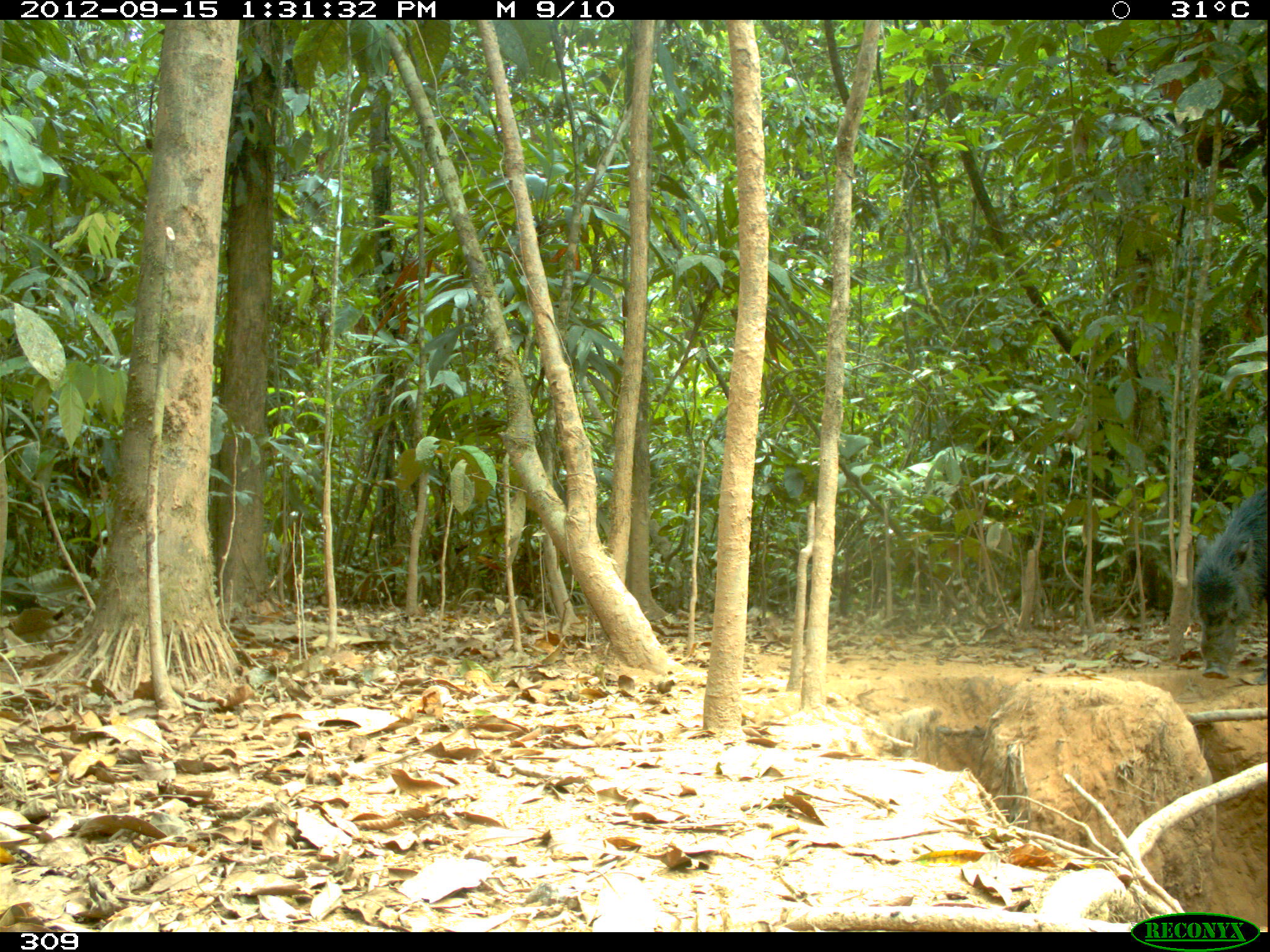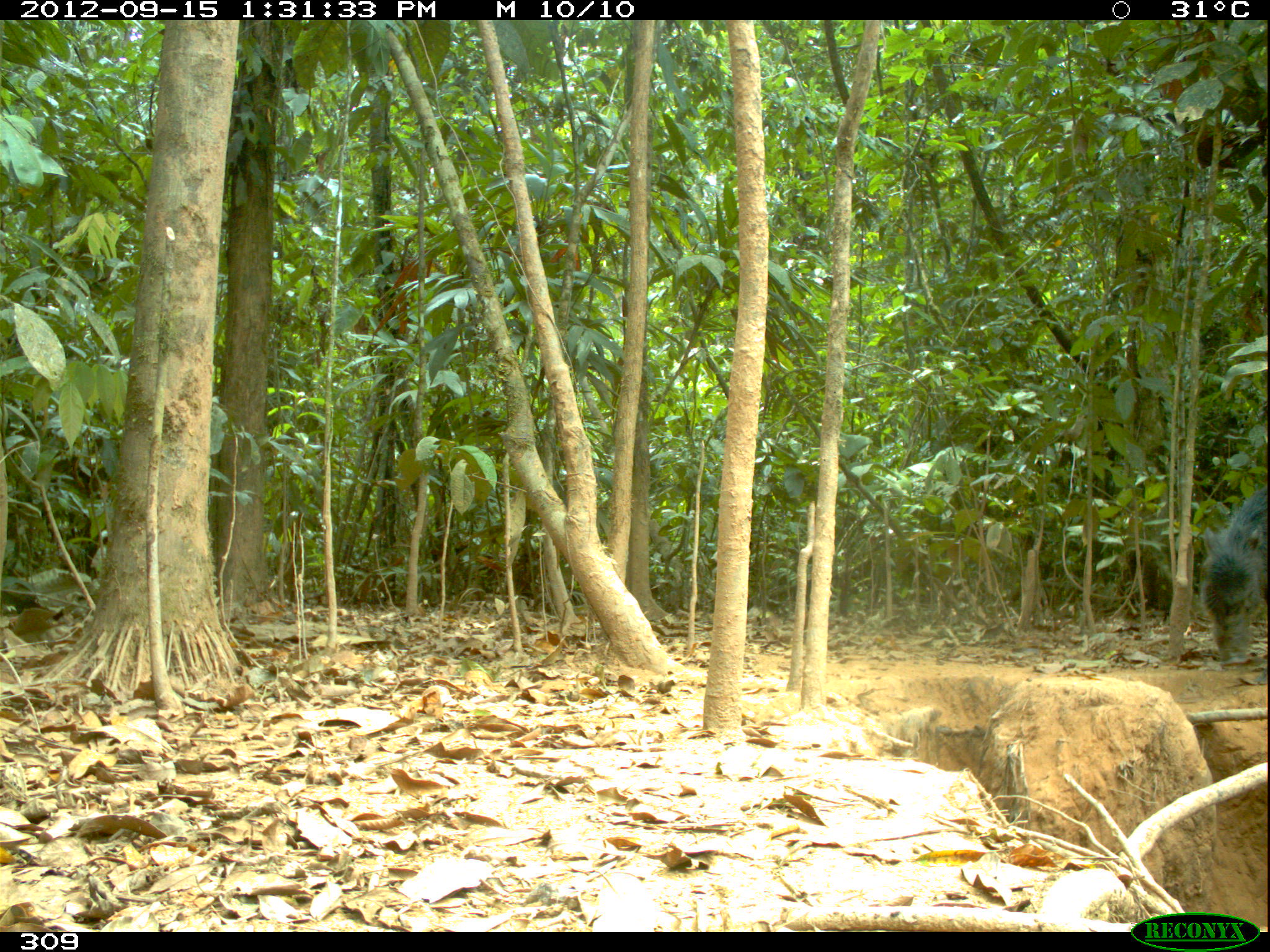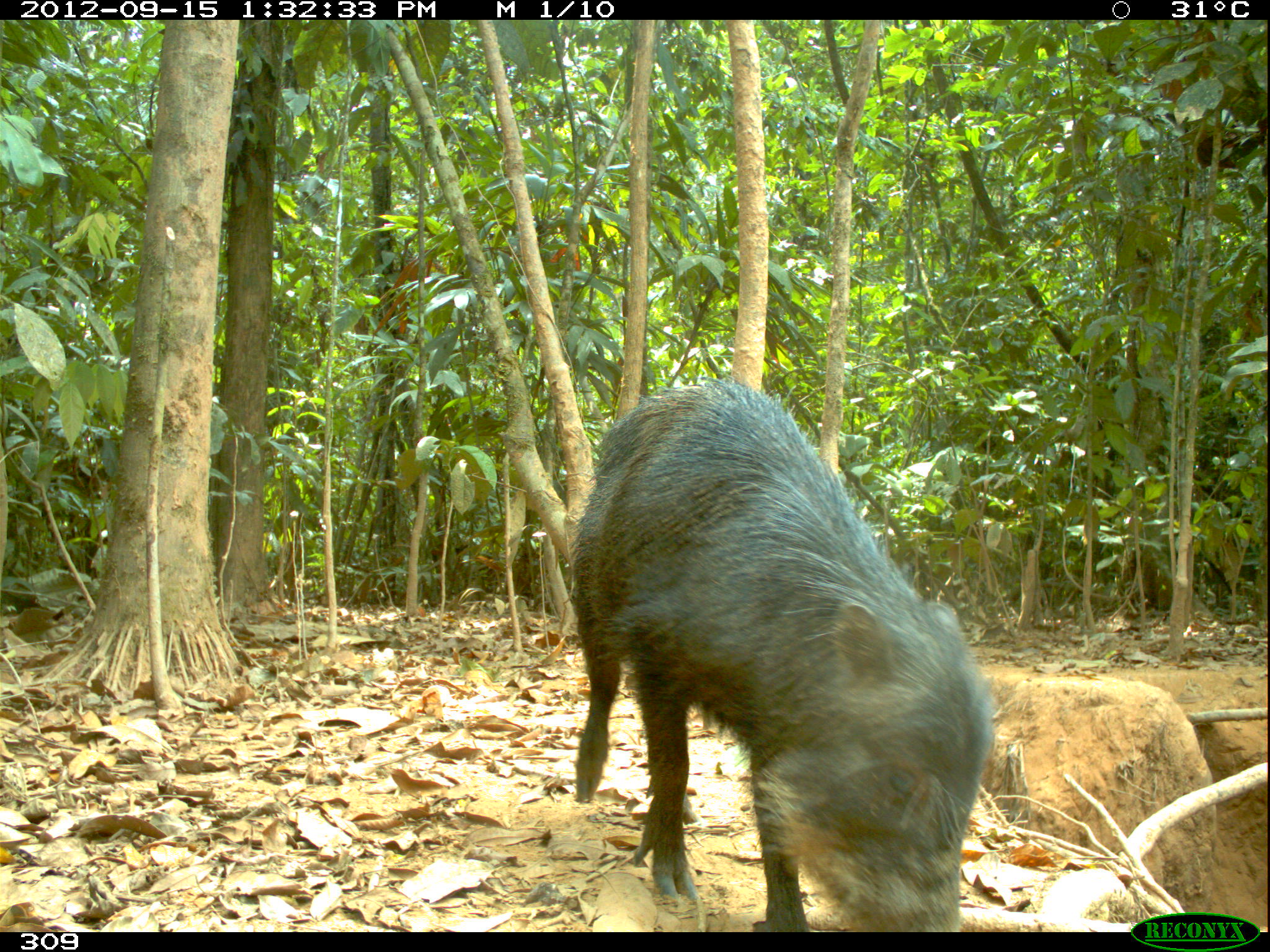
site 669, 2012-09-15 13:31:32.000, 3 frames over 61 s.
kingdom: Animalia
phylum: Chordata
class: Mammalia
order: Artiodactyla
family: Tayassuidae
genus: Tayassu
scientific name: Tayassu pecari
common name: white-lipped peccary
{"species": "Tayassu pecari (white-lipped peccary)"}